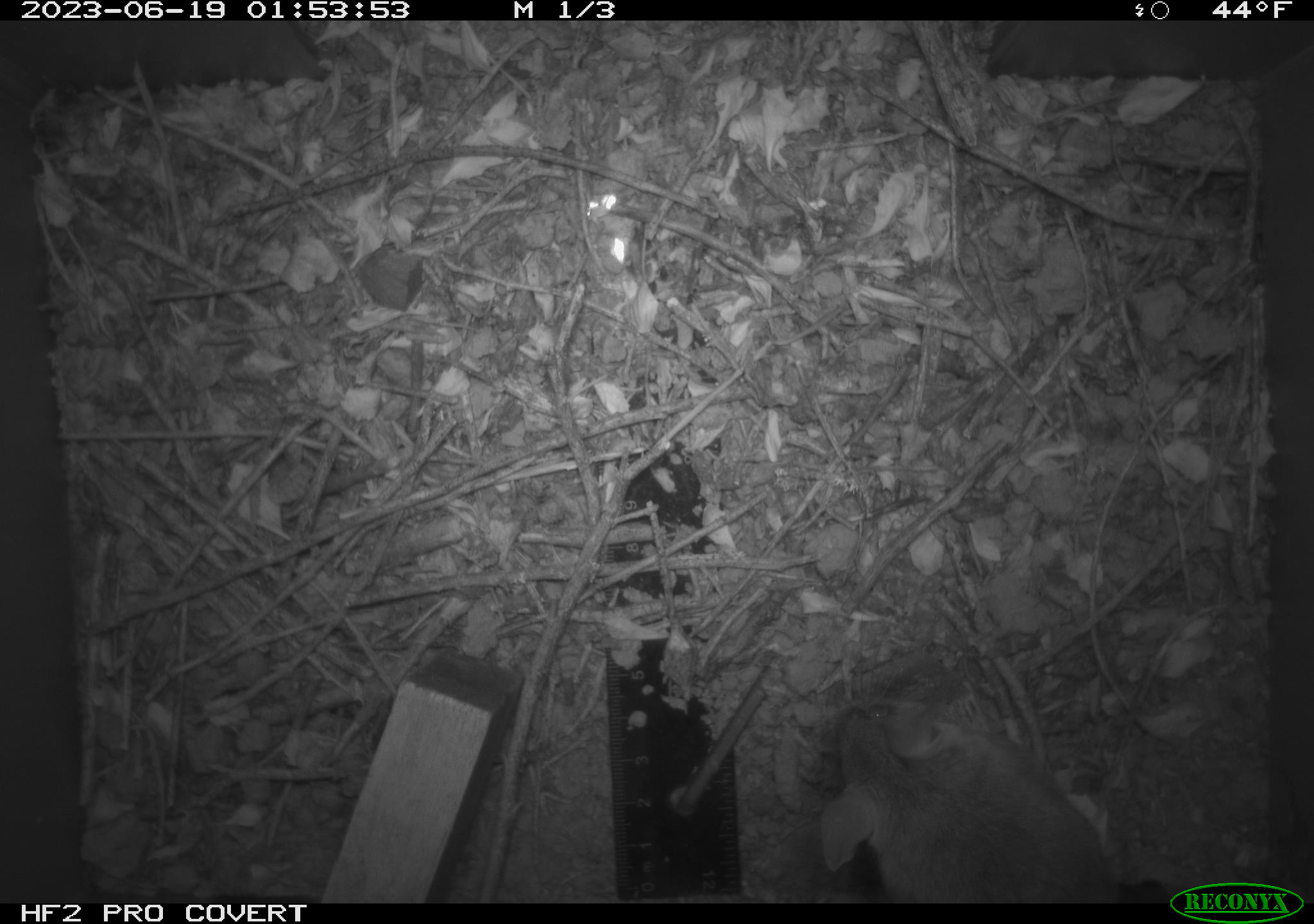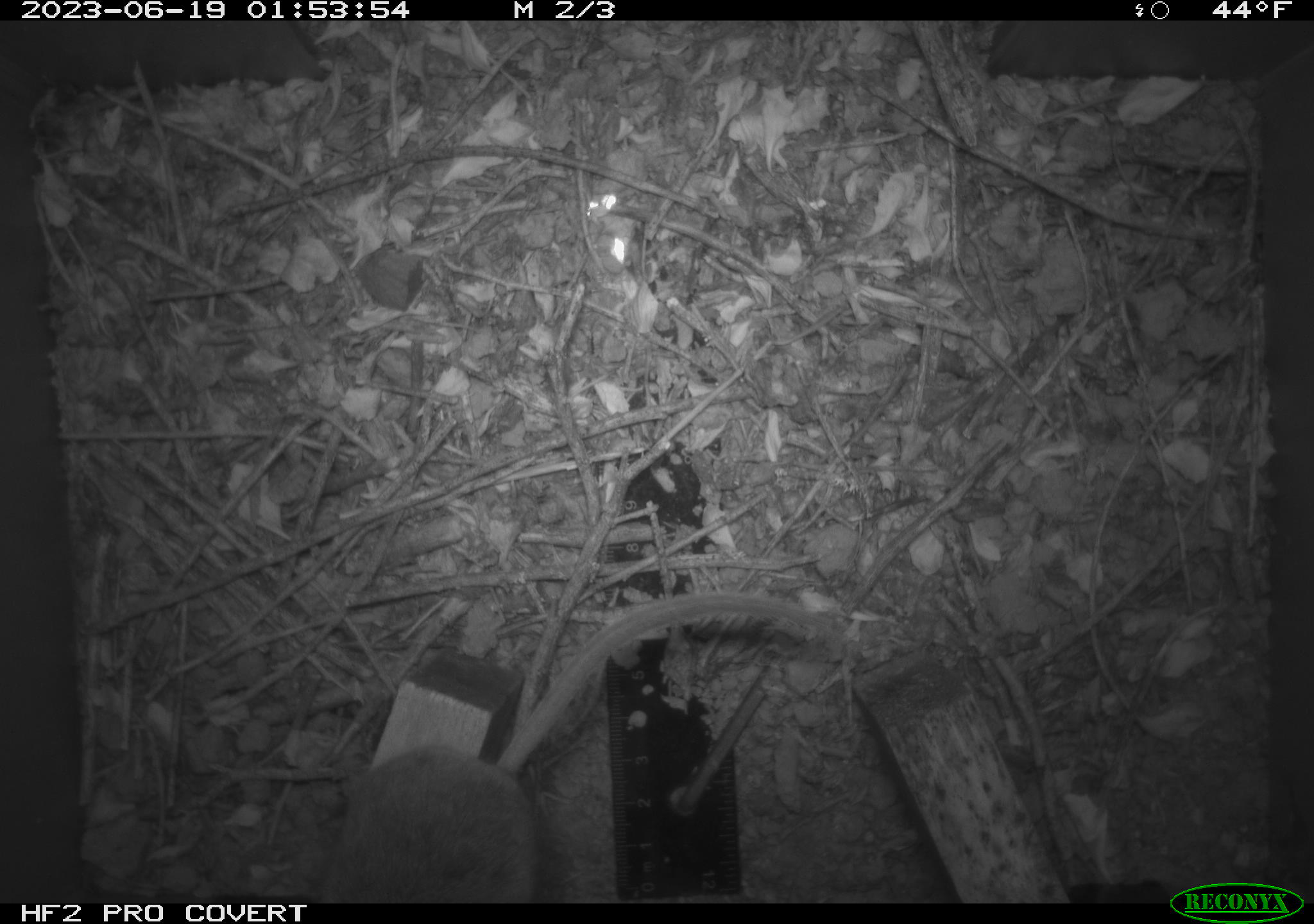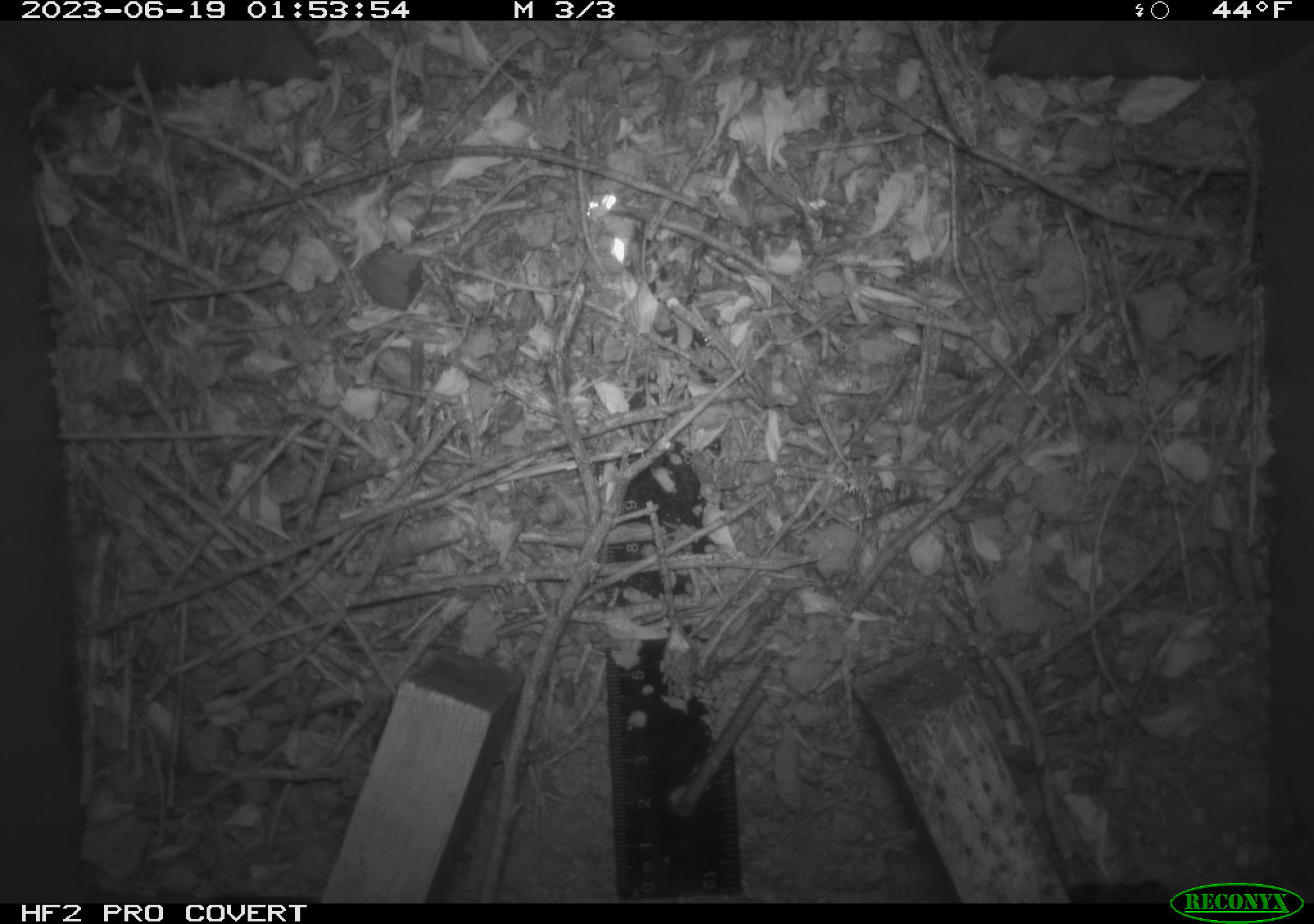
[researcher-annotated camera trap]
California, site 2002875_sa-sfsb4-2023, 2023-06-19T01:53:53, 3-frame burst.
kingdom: Animalia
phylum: Chordata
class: Mammalia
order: Rodentia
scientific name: Rodentia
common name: mouse species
Mouse species (Rodentia).